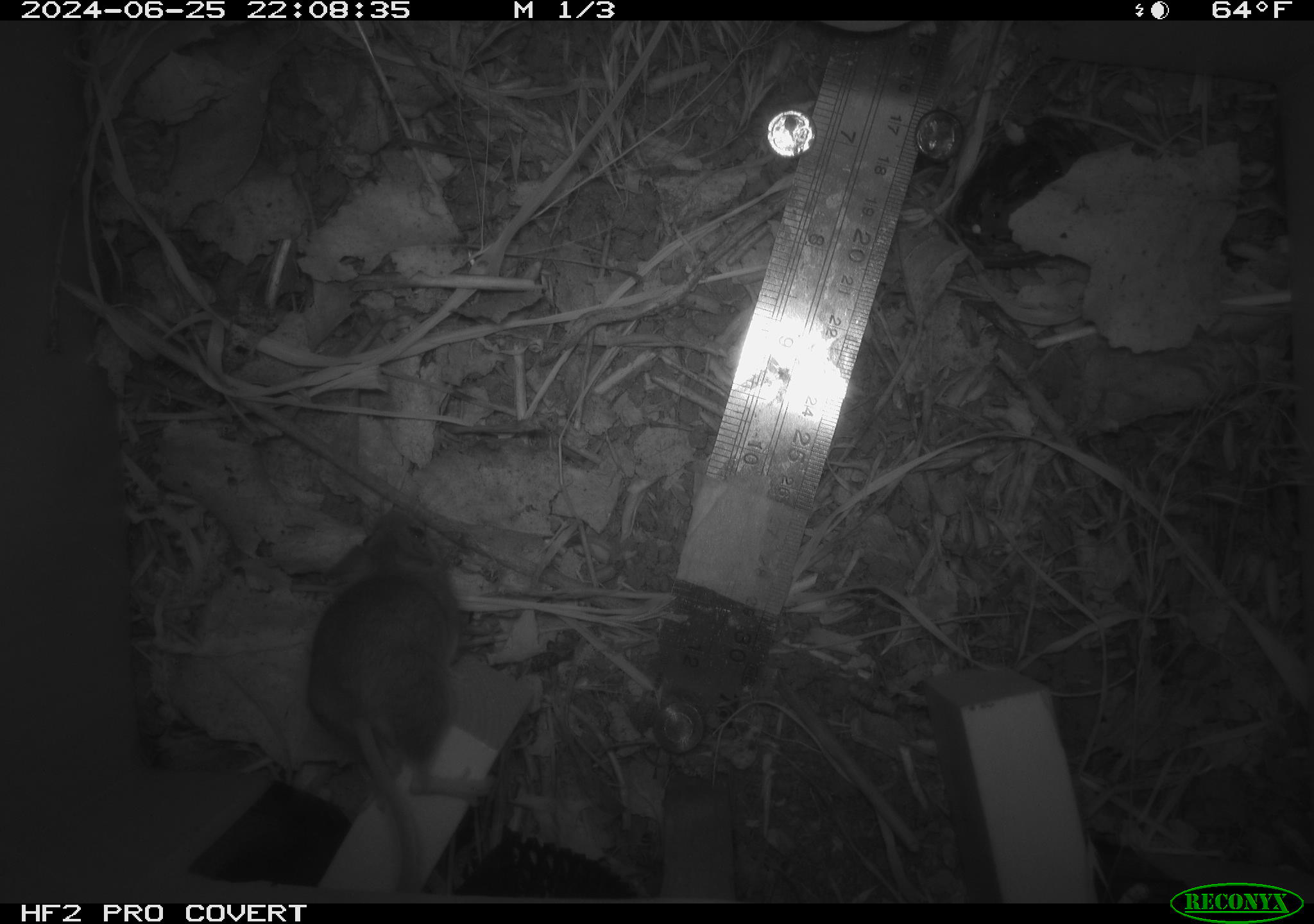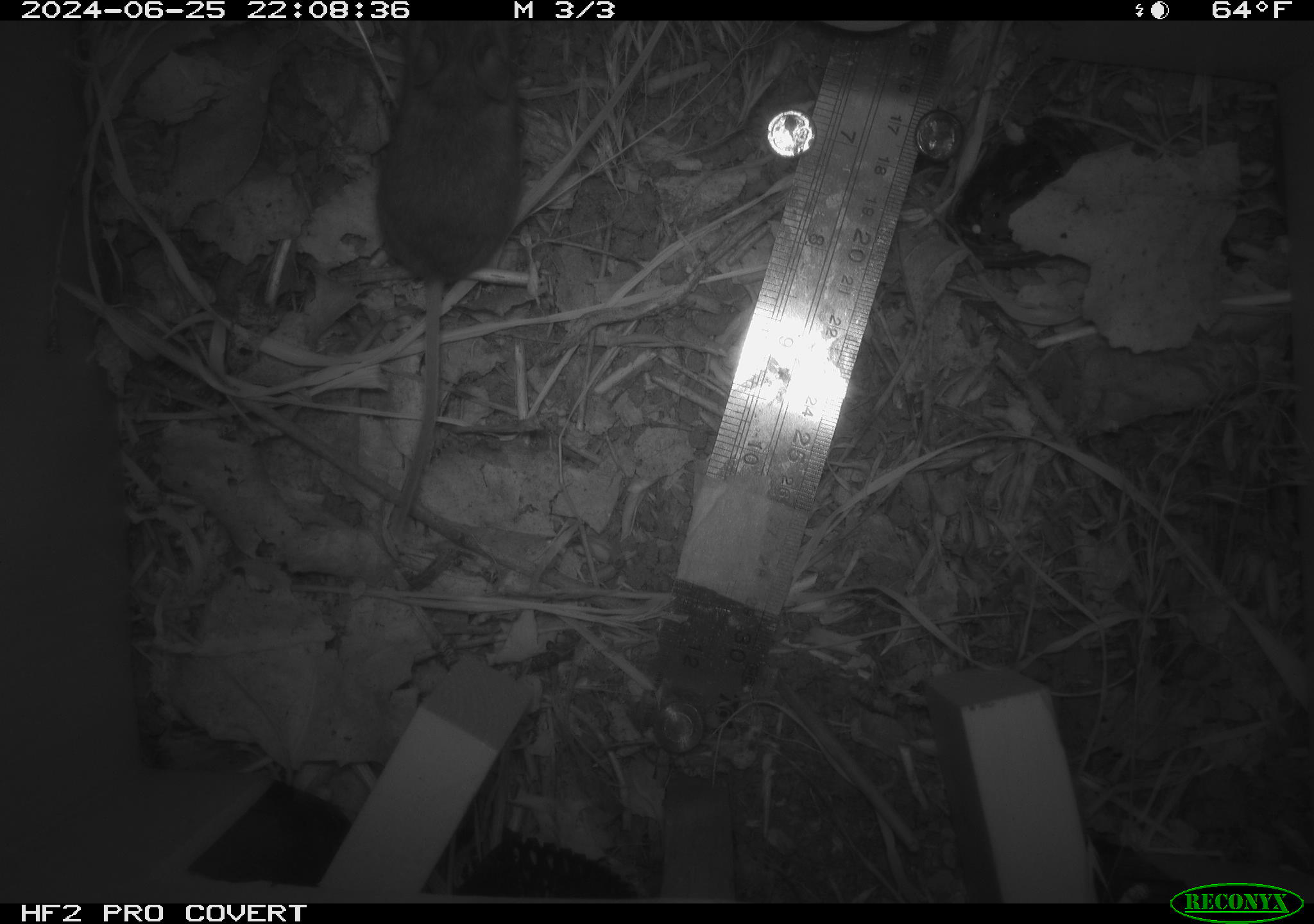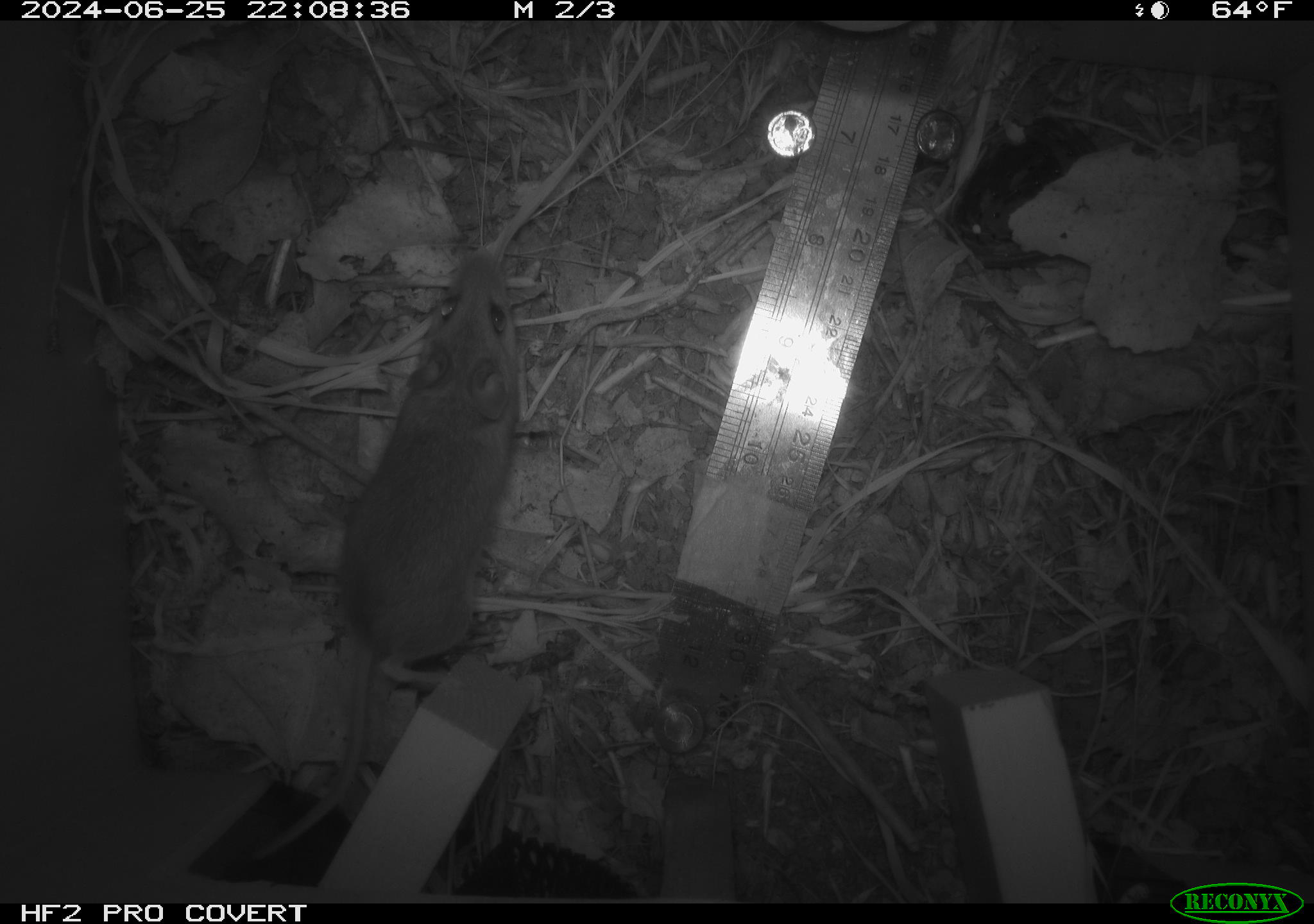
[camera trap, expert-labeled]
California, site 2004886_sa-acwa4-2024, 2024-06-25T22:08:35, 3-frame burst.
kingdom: Animalia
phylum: Chordata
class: Mammalia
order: Rodentia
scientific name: Rodentia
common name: mouse species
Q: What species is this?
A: Mouse species (Rodentia).